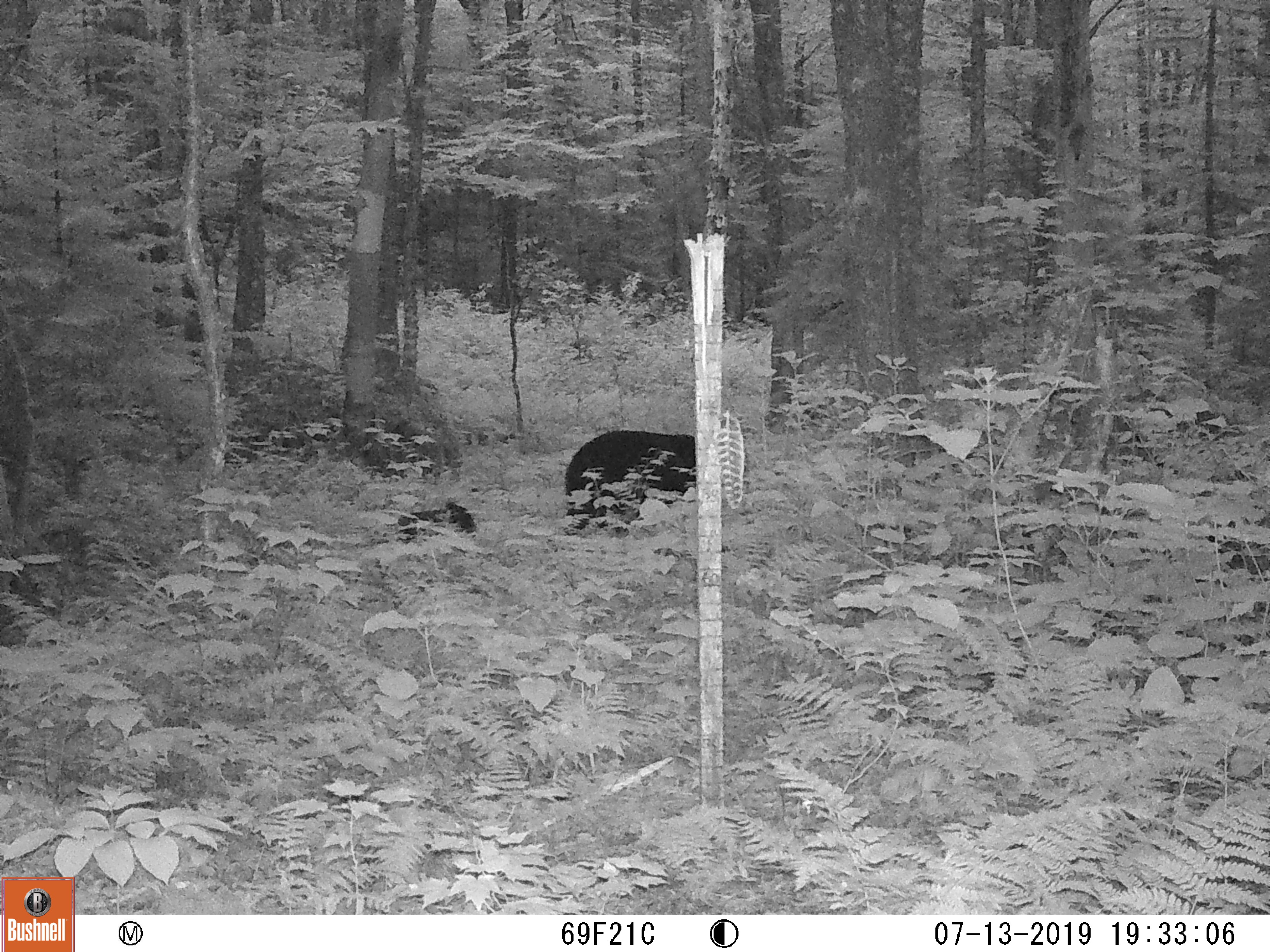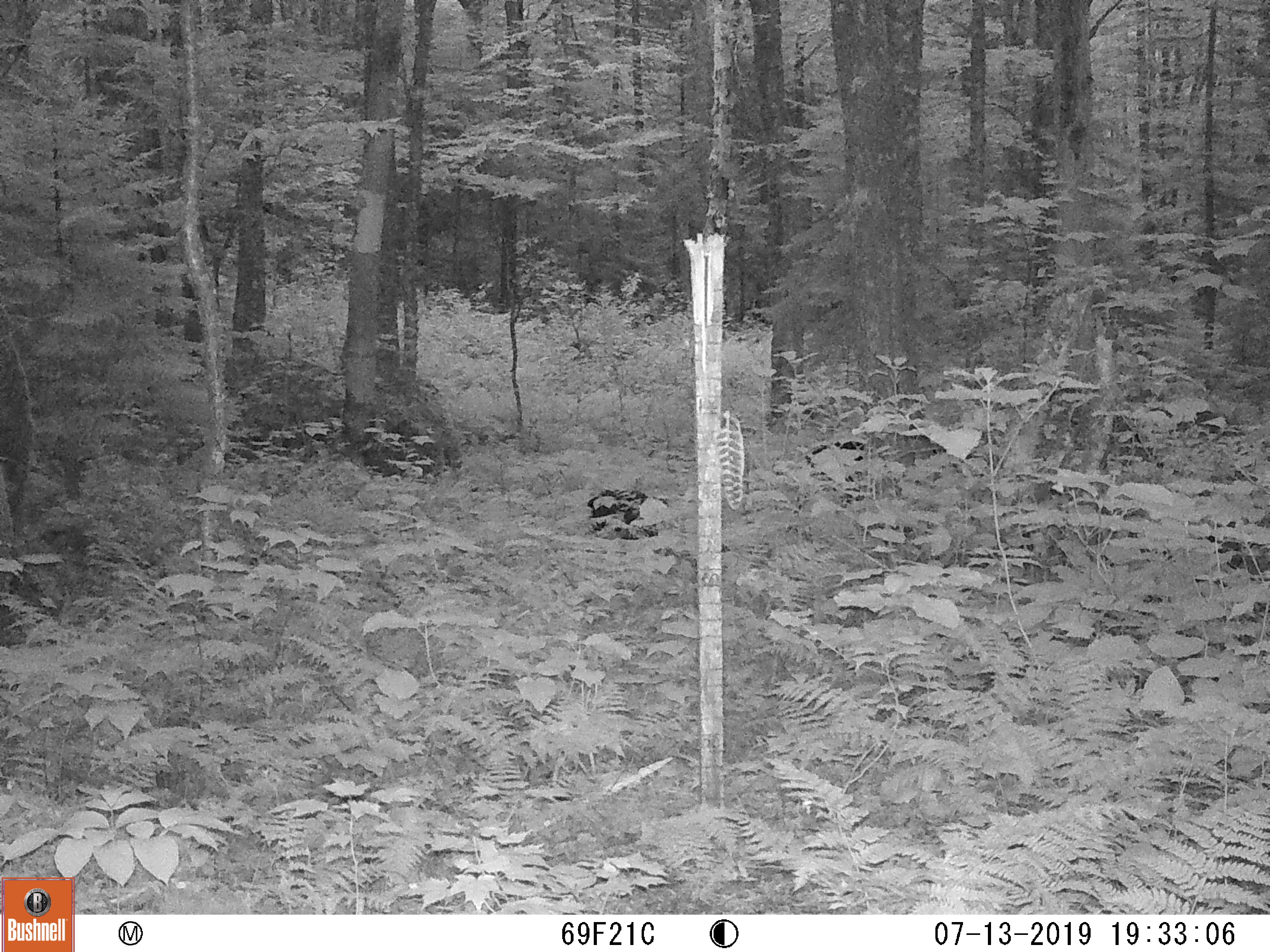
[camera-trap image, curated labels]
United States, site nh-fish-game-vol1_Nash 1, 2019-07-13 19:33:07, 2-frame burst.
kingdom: Animalia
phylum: Chordata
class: Mammalia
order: Carnivora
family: Ursidae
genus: Ursus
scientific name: Ursus americanus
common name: black bear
Black bear (Ursus americanus).